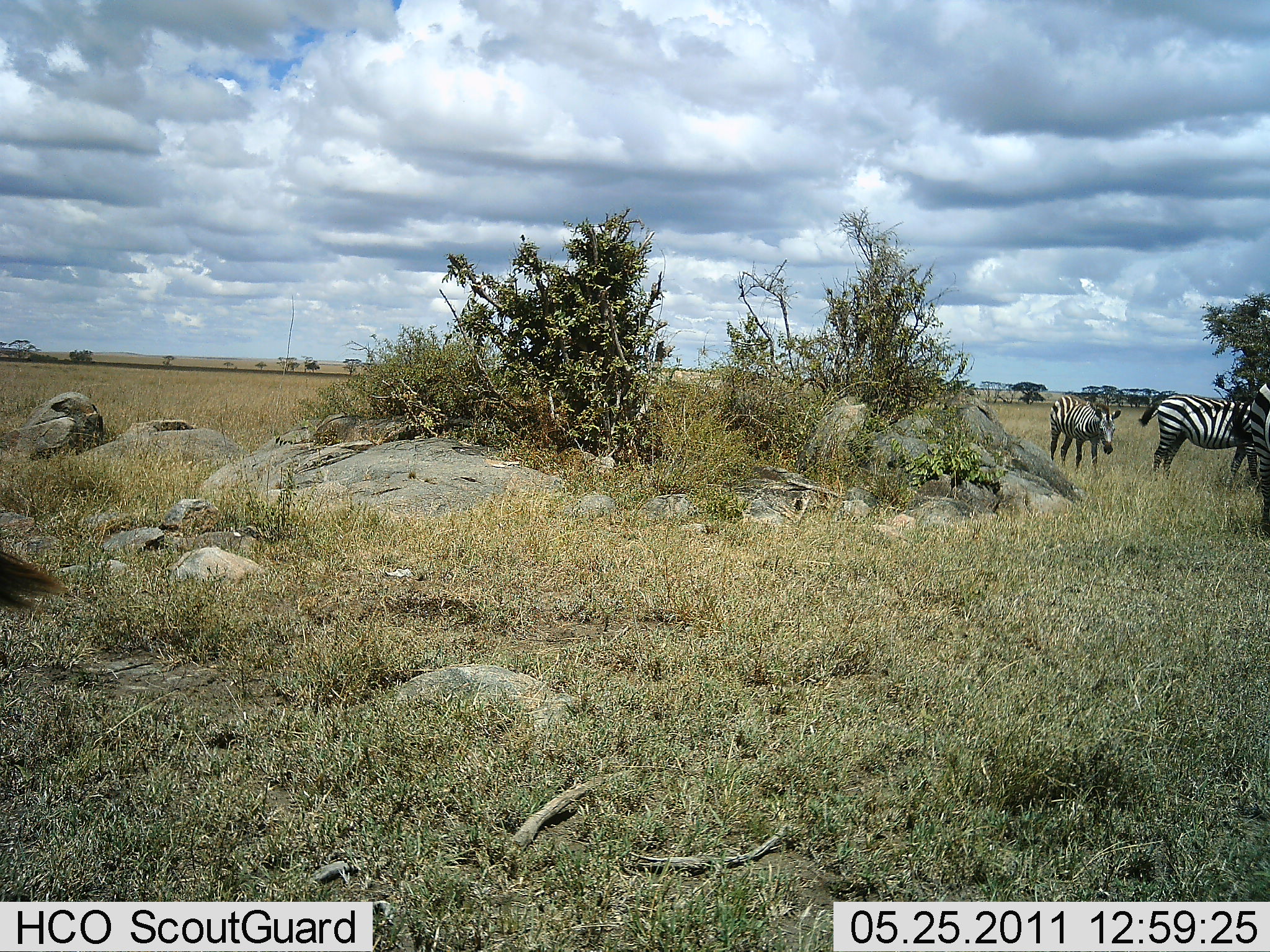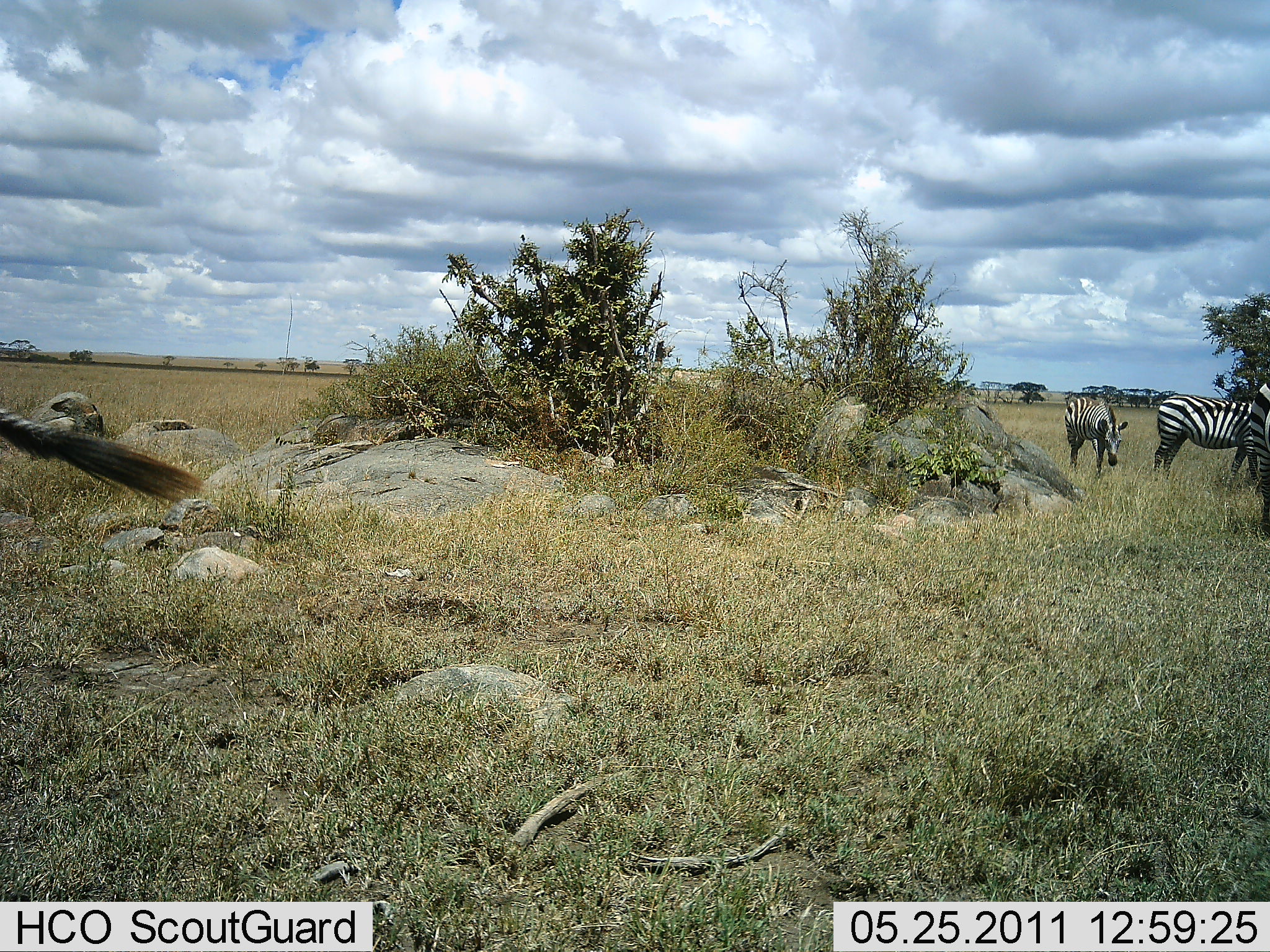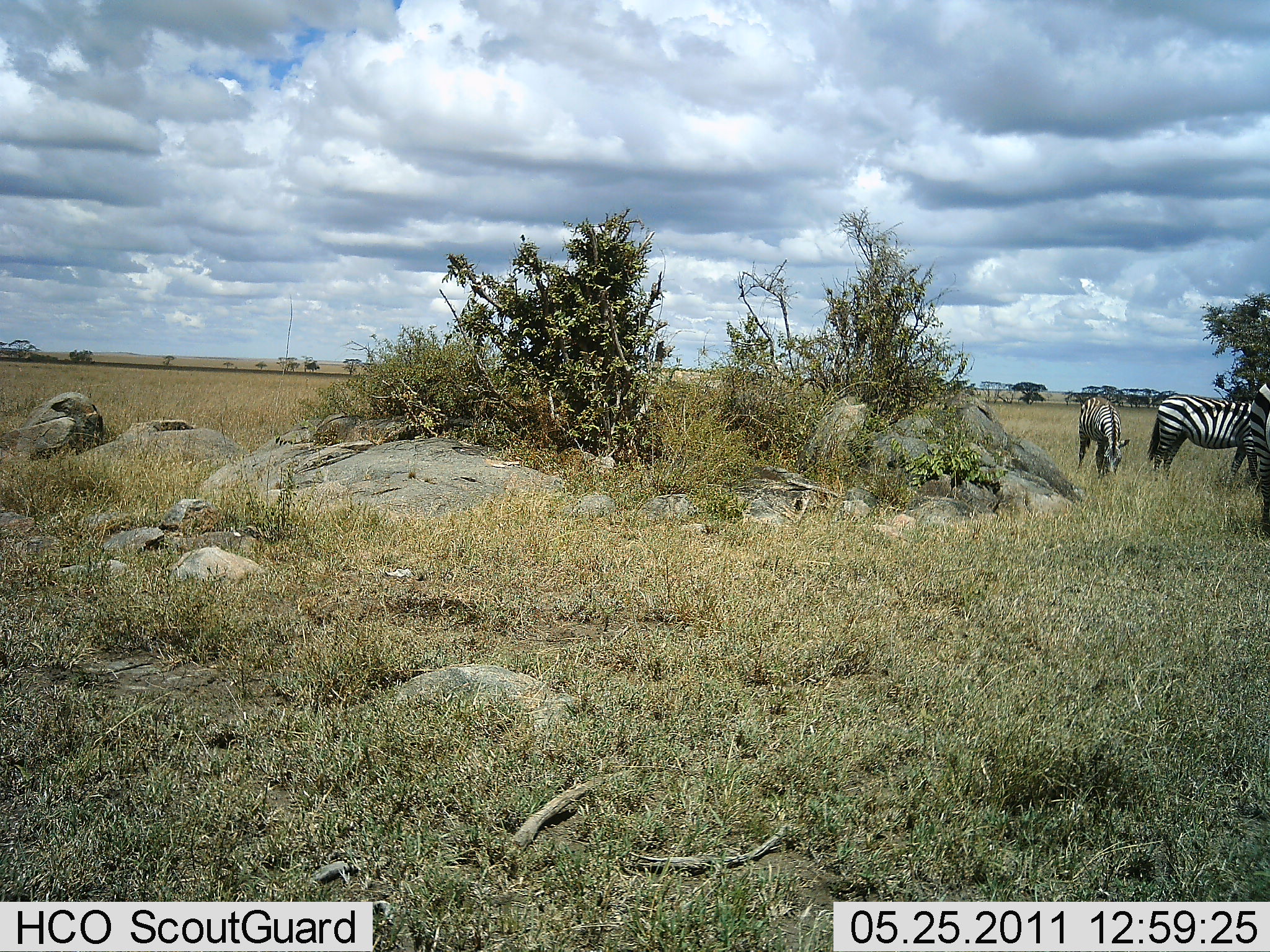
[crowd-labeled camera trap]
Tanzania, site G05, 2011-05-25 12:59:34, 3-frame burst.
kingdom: Animalia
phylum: Chordata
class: Mammalia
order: Perissodactyla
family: Equidae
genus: Equus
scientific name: Equus quagga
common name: plains zebra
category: zebra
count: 4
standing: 75%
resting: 8%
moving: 0%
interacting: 0%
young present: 0%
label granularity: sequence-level